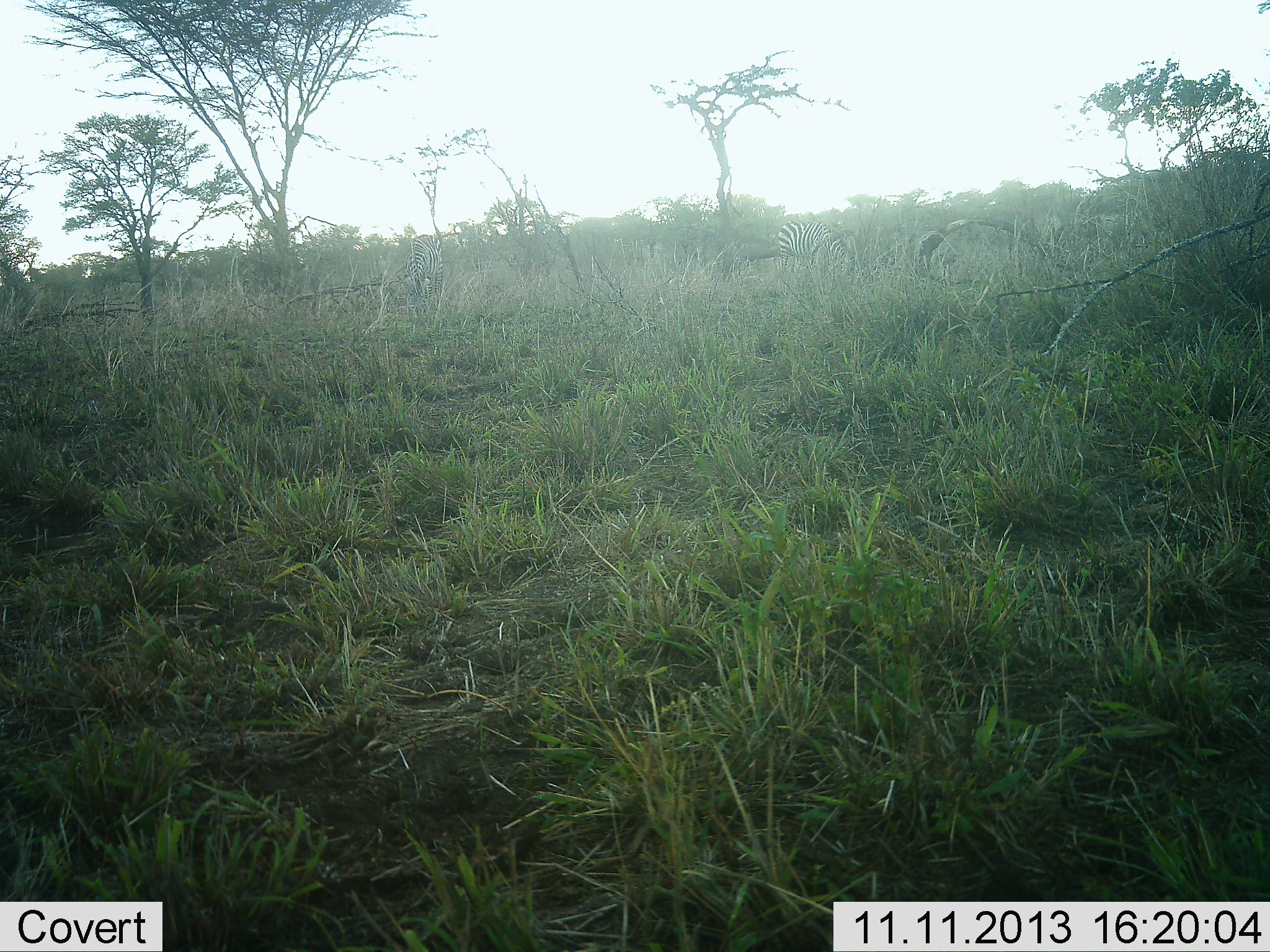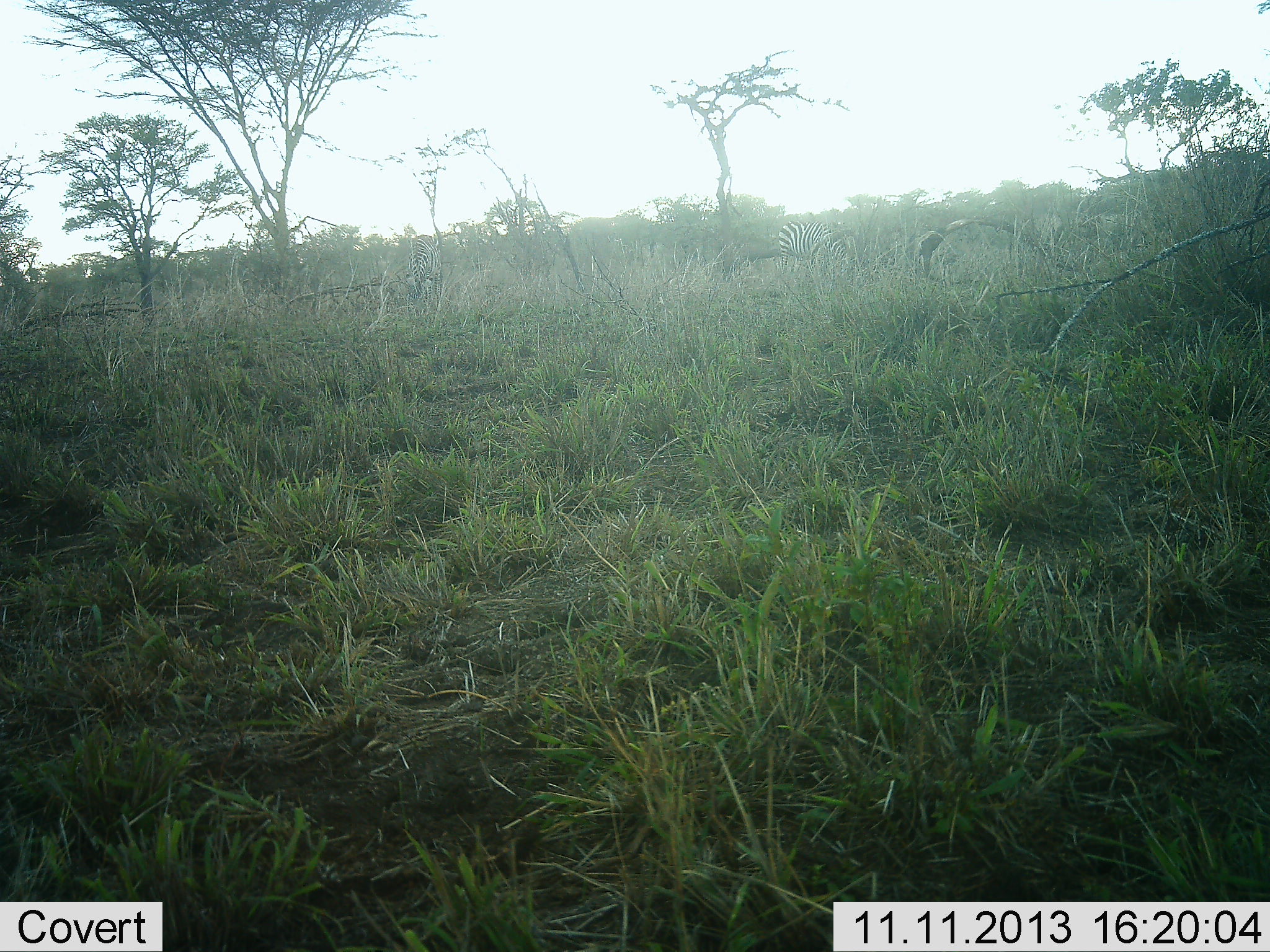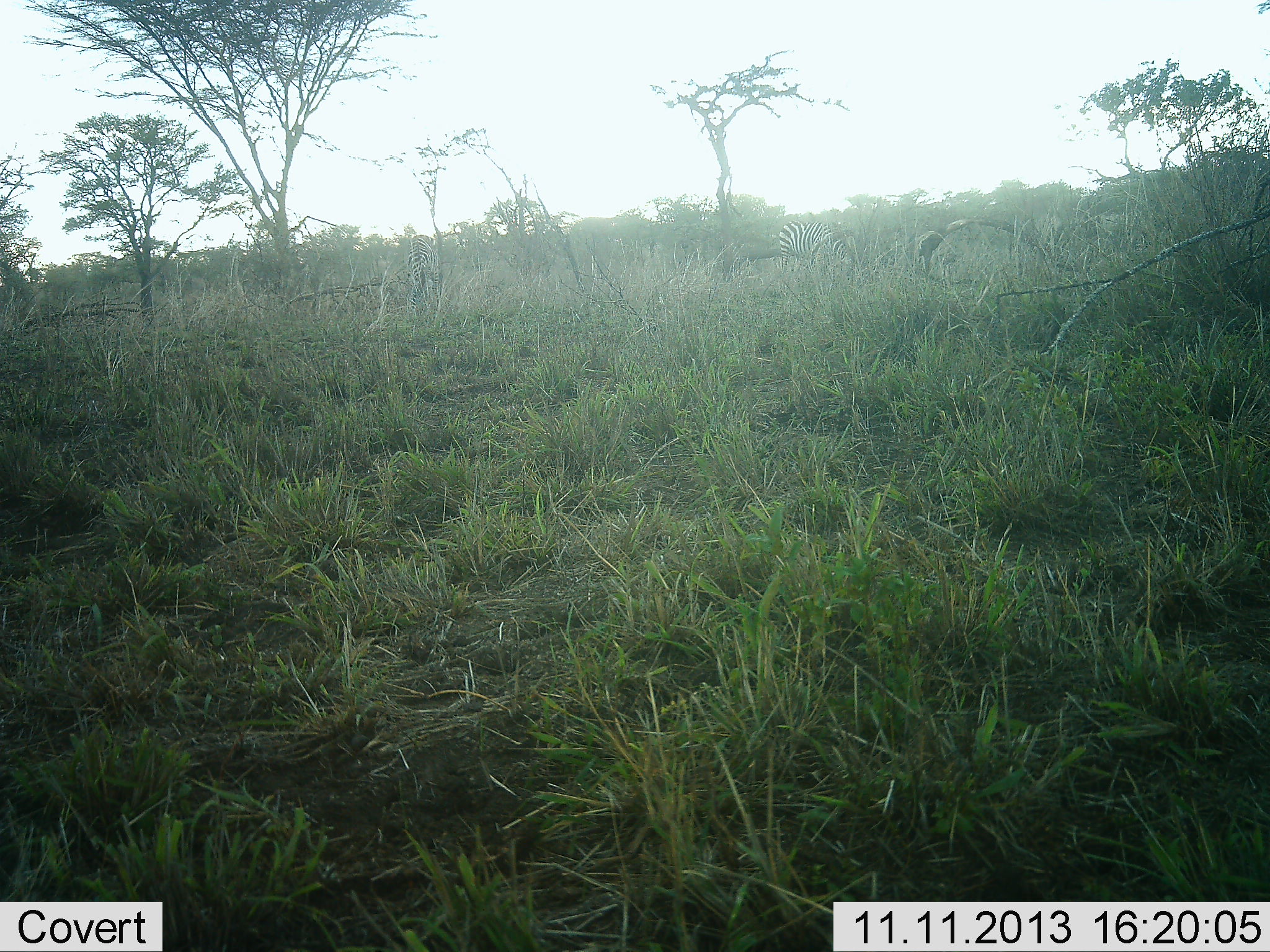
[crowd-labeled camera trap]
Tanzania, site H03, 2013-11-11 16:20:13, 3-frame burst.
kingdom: Animalia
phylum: Chordata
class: Mammalia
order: Perissodactyla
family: Equidae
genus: Equus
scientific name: Equus quagga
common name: plains zebra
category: zebra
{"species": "zebra (plains zebra) (Equus quagga)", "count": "2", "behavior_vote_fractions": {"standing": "40%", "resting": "0%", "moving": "20%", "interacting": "0%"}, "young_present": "0%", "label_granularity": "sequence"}